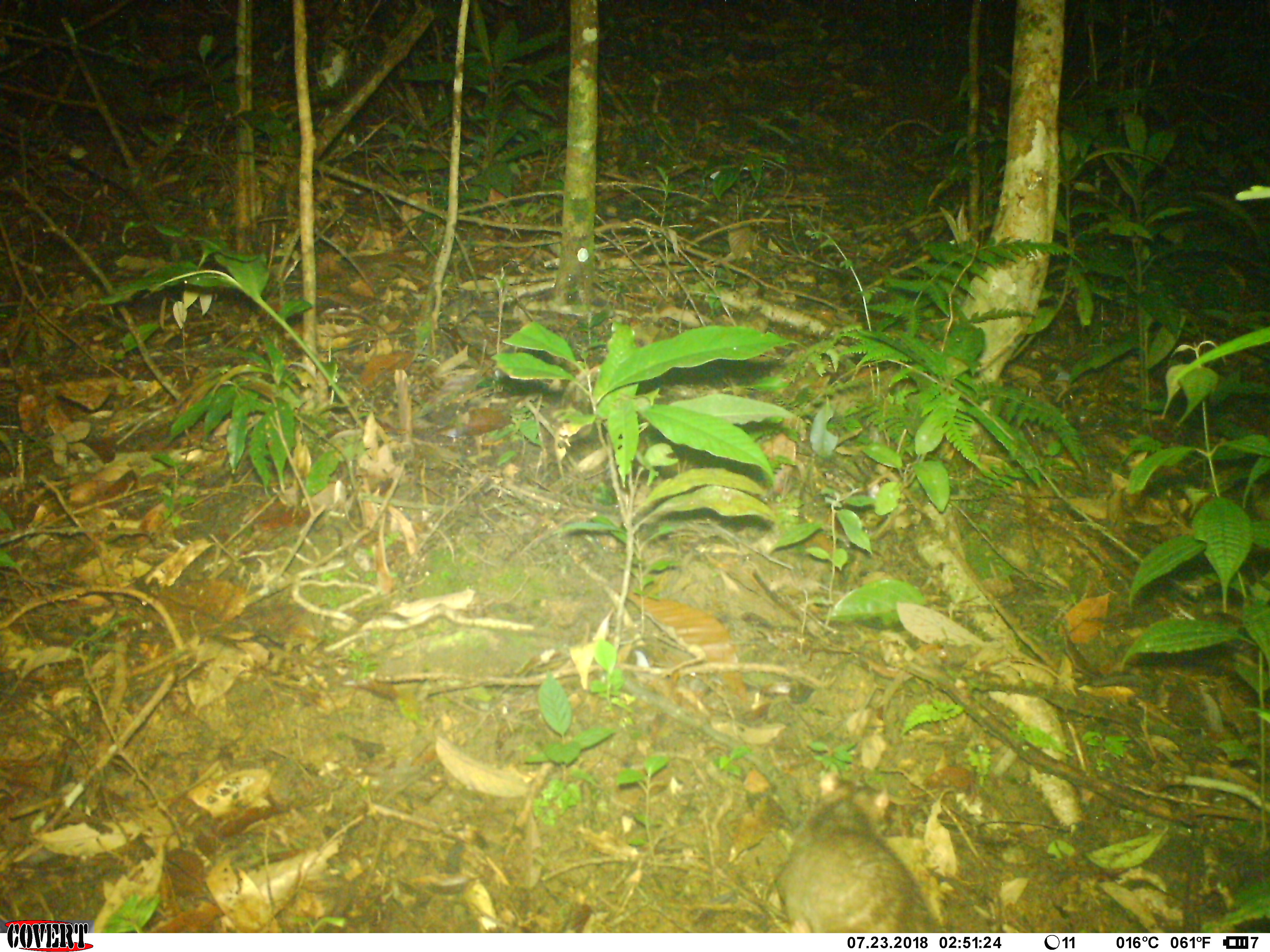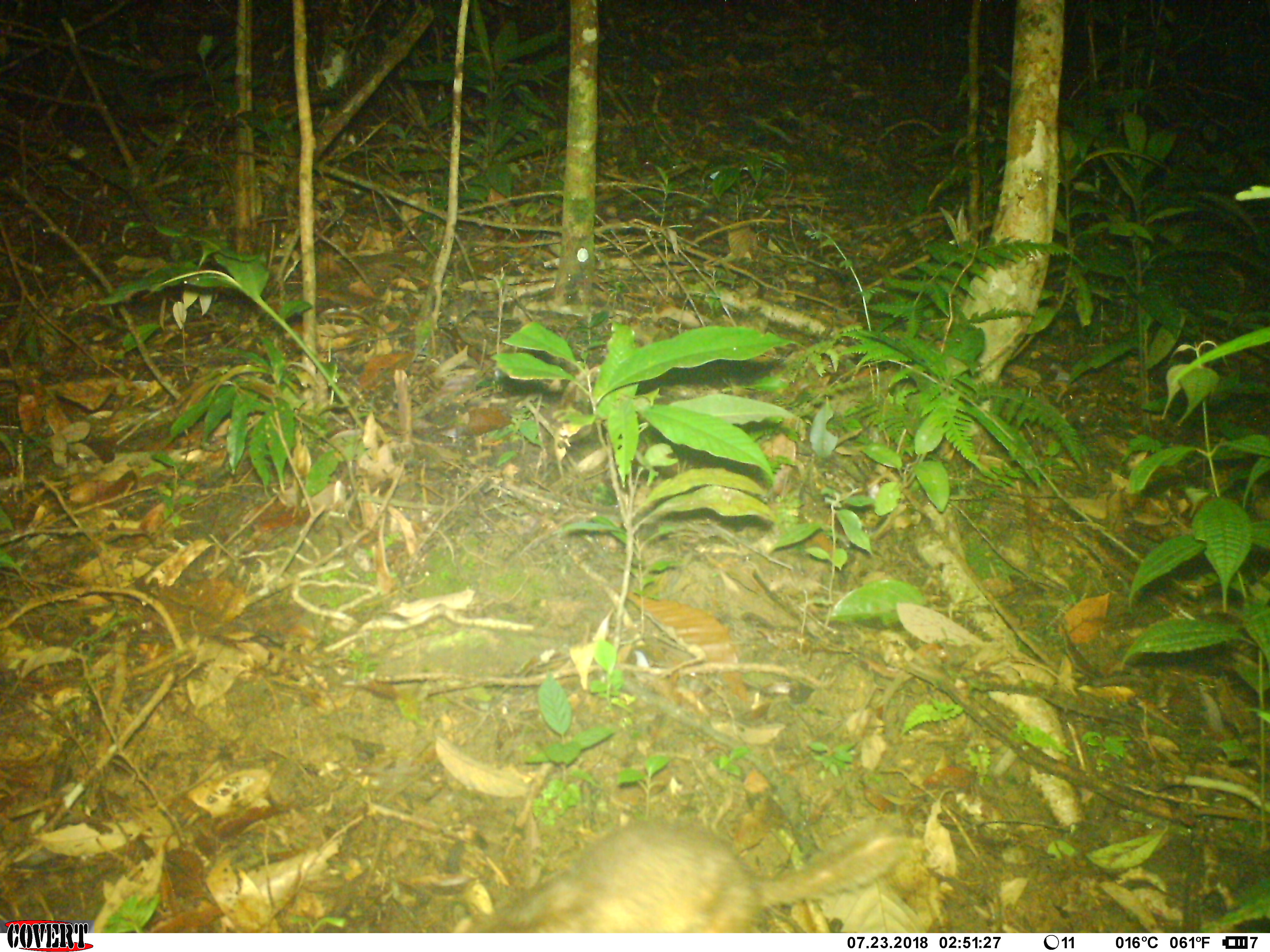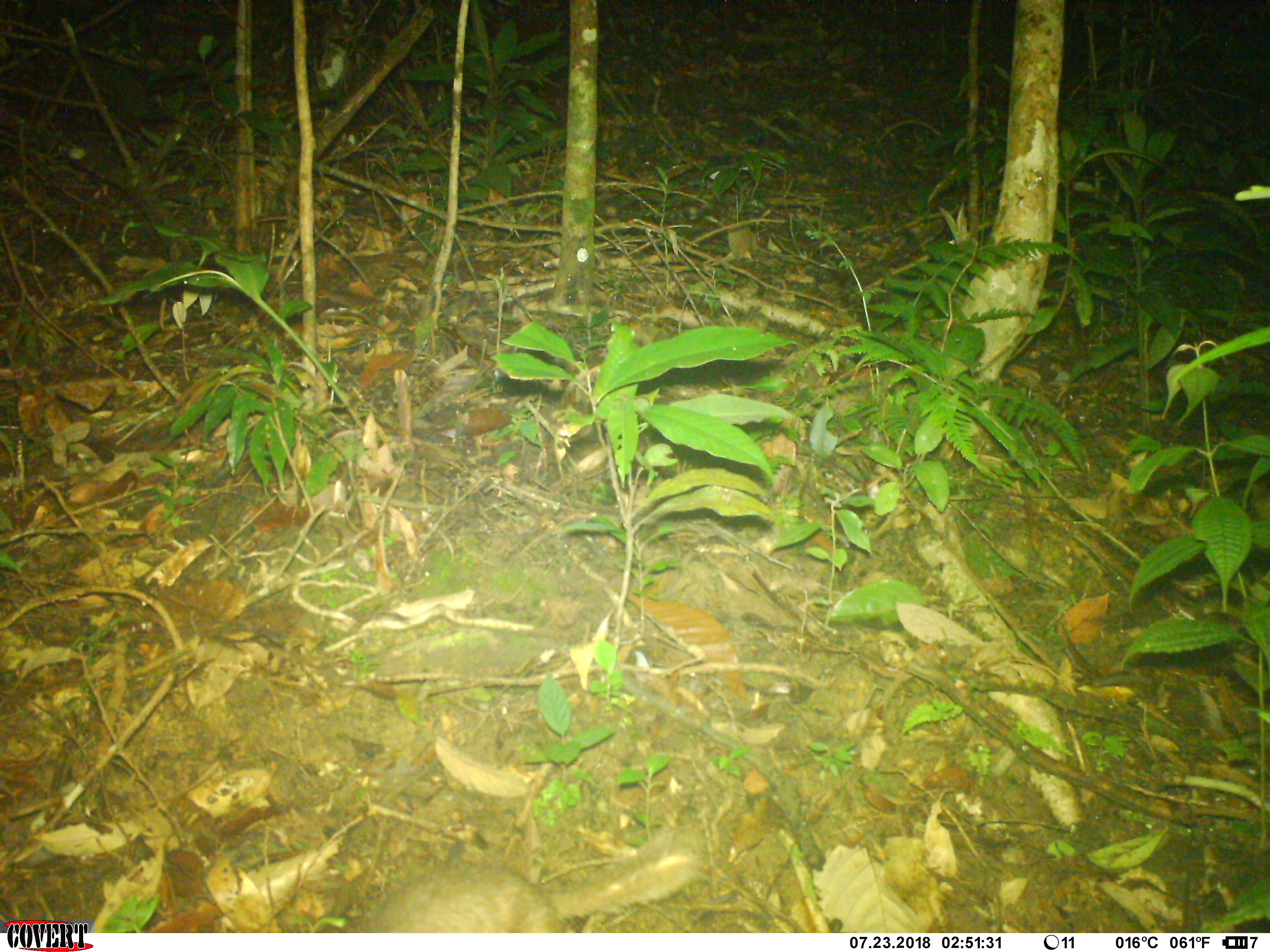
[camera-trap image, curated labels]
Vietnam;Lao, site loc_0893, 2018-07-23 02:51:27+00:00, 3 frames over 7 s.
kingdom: Animalia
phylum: Chordata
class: Mammalia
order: Carnivora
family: Mustelidae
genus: Melogale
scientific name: Melogale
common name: ferret badger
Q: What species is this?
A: Ferret badger (Melogale).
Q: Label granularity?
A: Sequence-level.